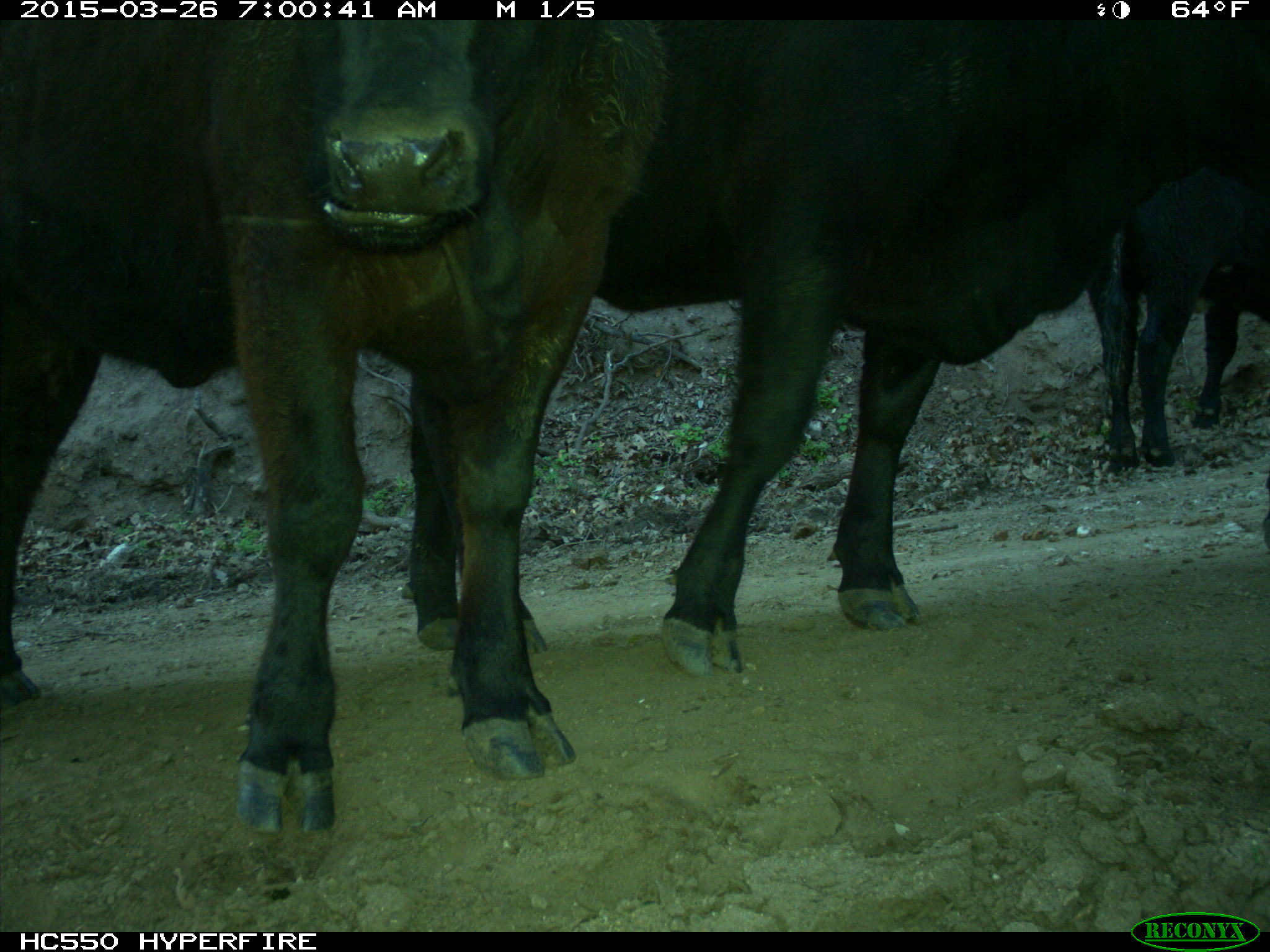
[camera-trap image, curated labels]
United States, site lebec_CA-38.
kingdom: Animalia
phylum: Chordata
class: Mammalia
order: Artiodactyla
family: Bovidae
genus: Bos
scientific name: Bos taurus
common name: domestic cow